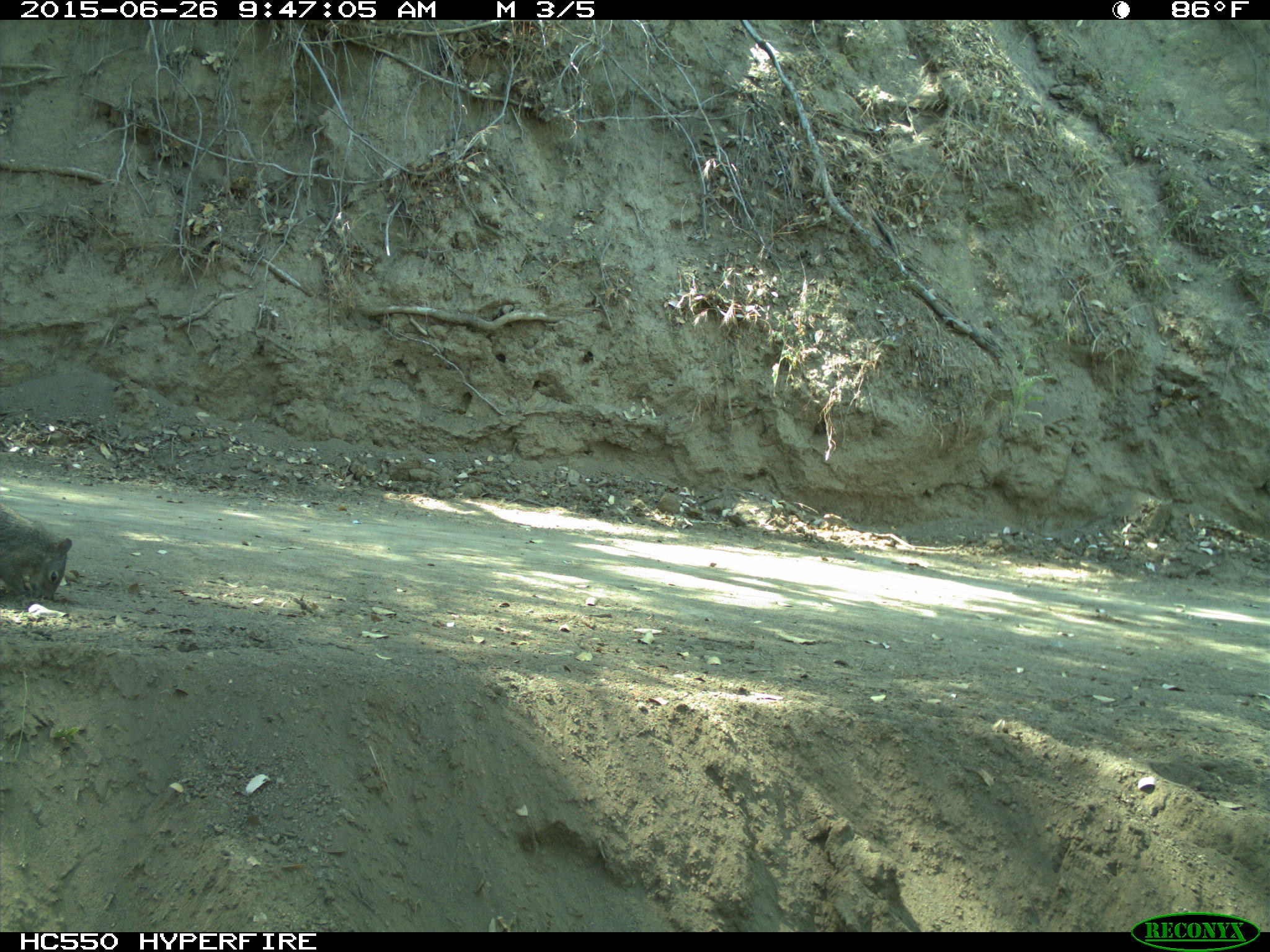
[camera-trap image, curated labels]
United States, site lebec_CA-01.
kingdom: Animalia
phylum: Chordata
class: Mammalia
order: Rodentia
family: Sciuridae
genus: Sciurus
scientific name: Sciurus carolinensis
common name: eastern gray squirrel